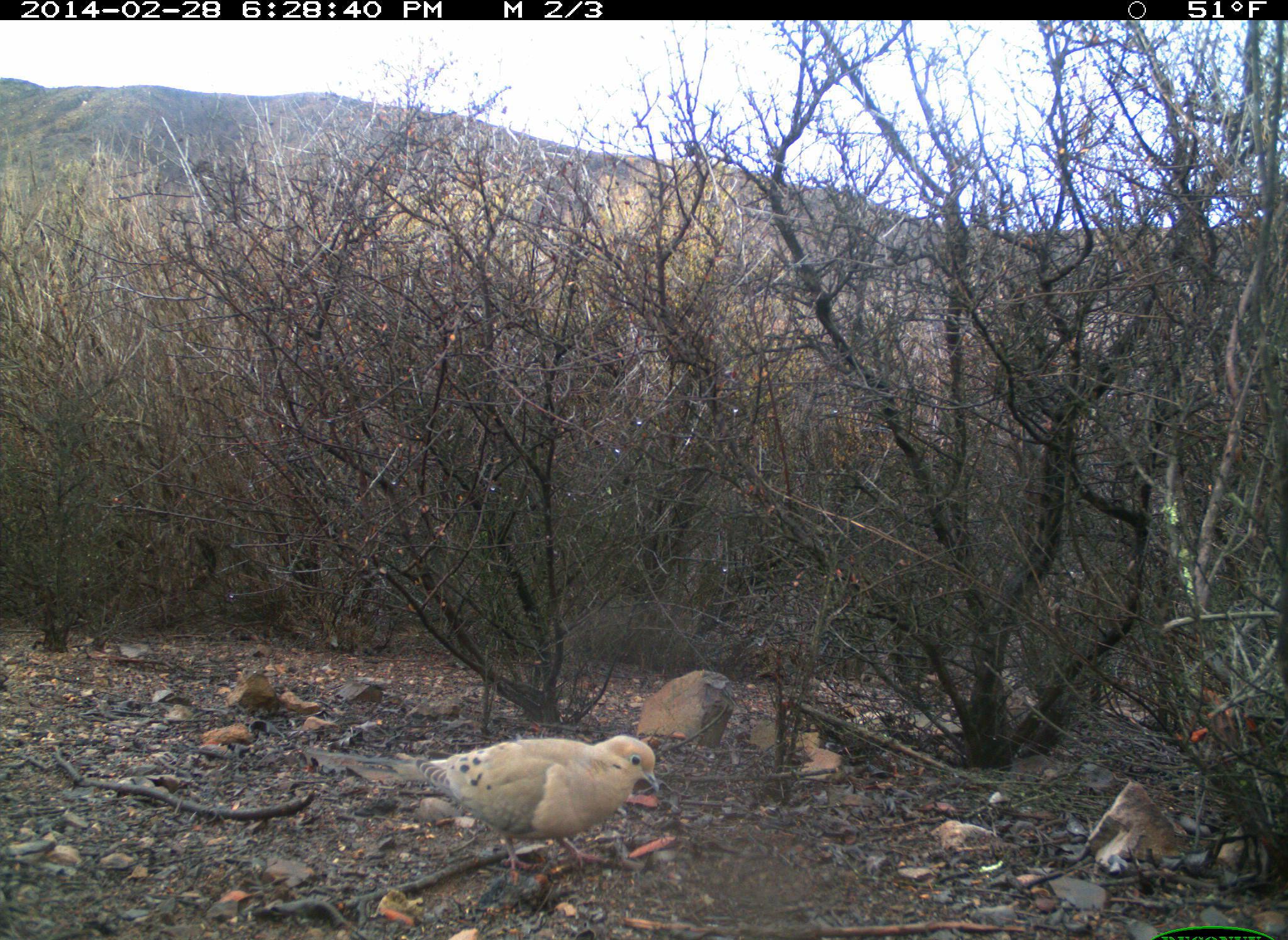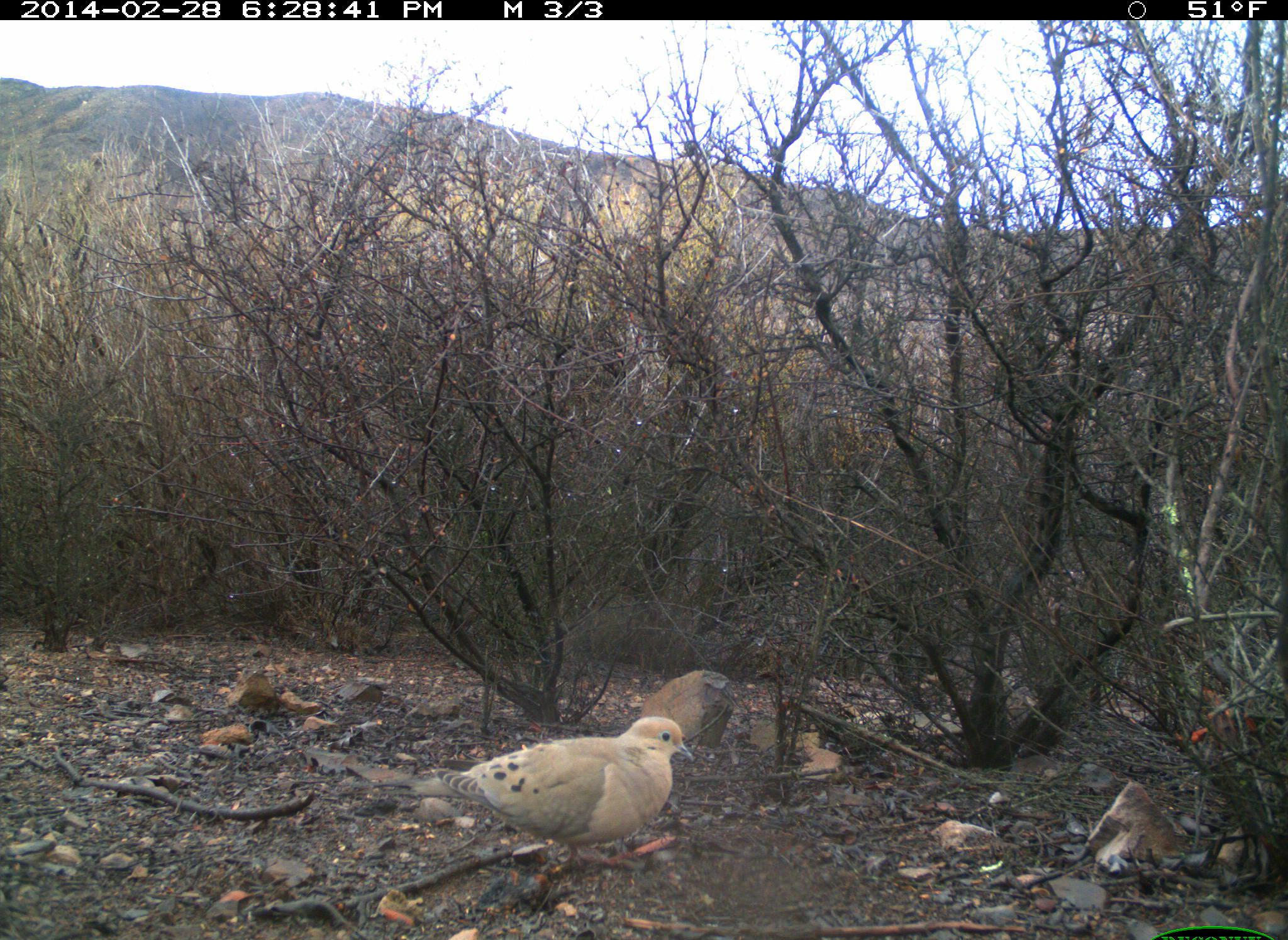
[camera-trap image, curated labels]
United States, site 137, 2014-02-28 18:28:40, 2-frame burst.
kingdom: Animalia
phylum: Chordata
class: Aves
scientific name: Aves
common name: bird